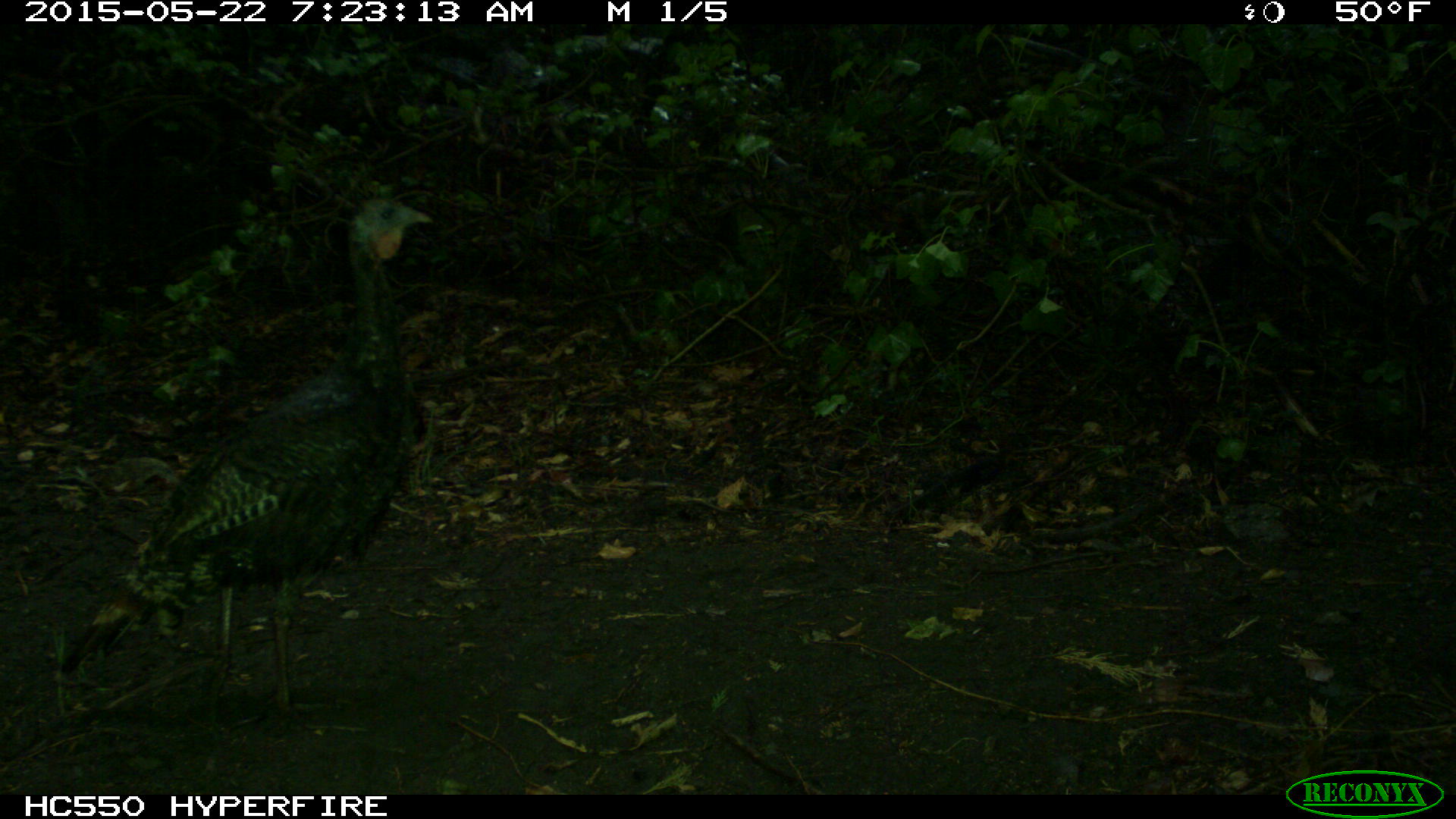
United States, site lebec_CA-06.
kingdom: Animalia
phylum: Chordata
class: Aves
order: Galliformes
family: Phasianidae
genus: Meleagris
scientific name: Meleagris gallopavo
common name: wild turkey